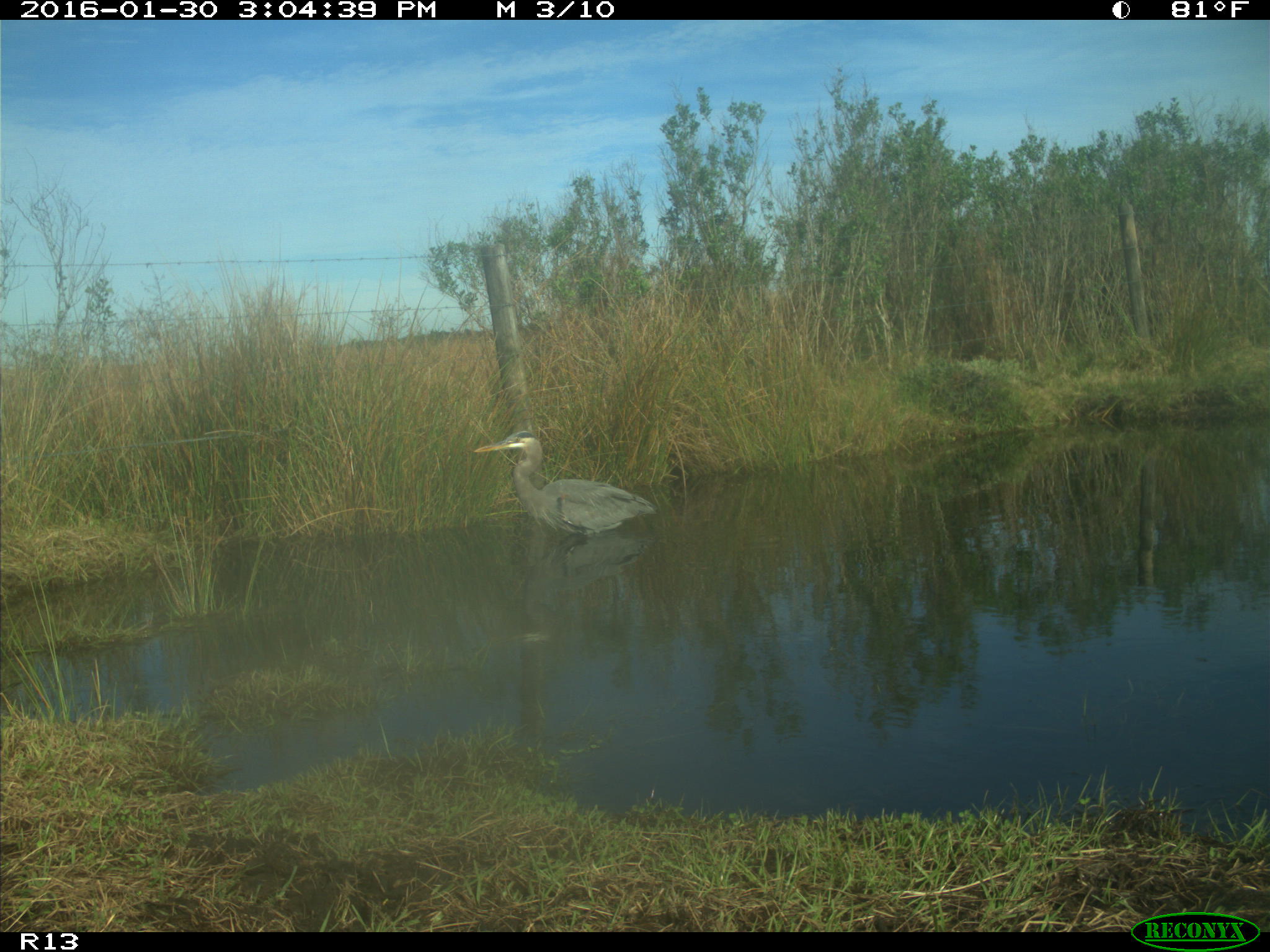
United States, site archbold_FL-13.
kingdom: Animalia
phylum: Chordata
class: Aves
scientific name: Aves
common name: birds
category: unidentified bird